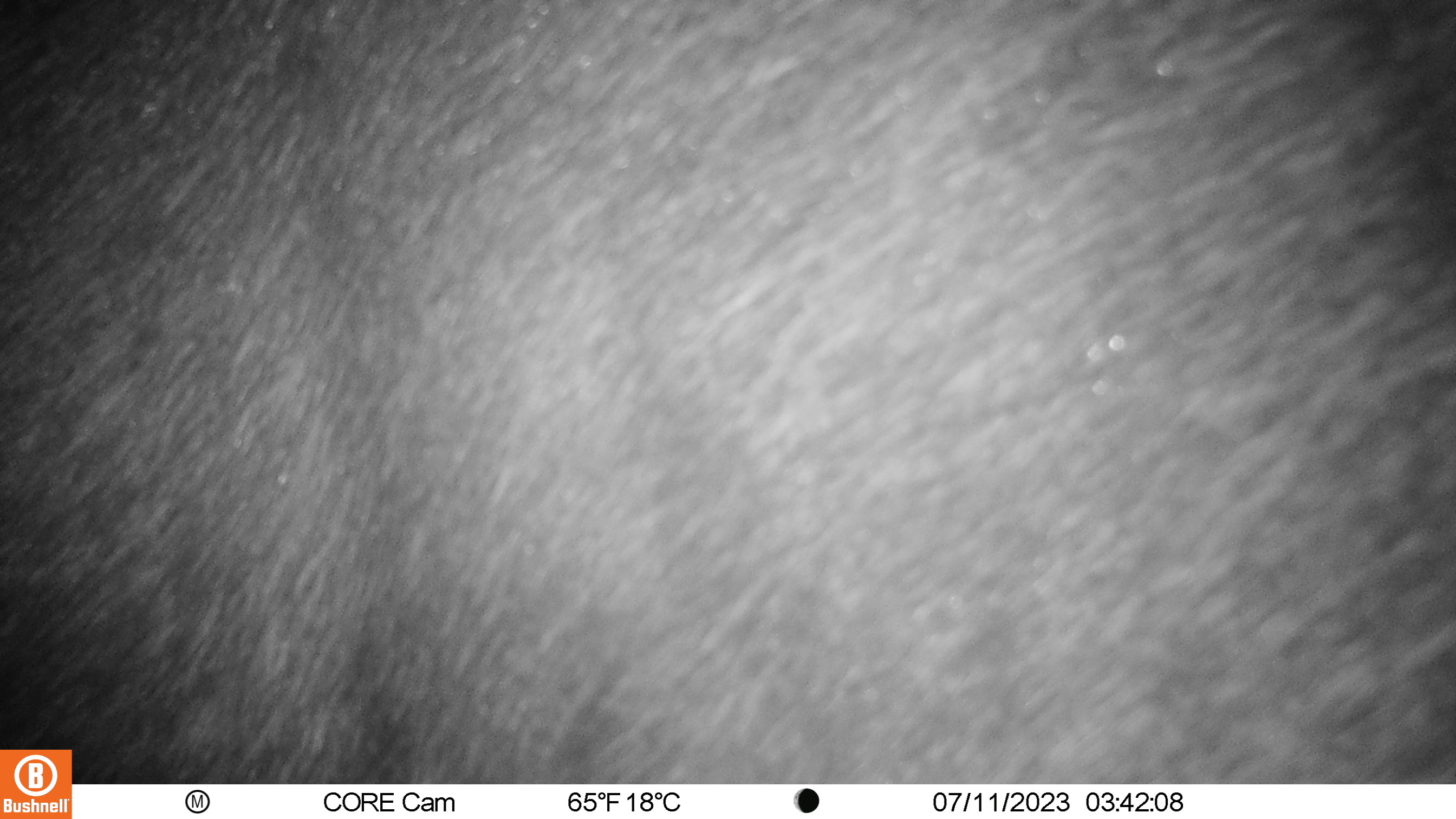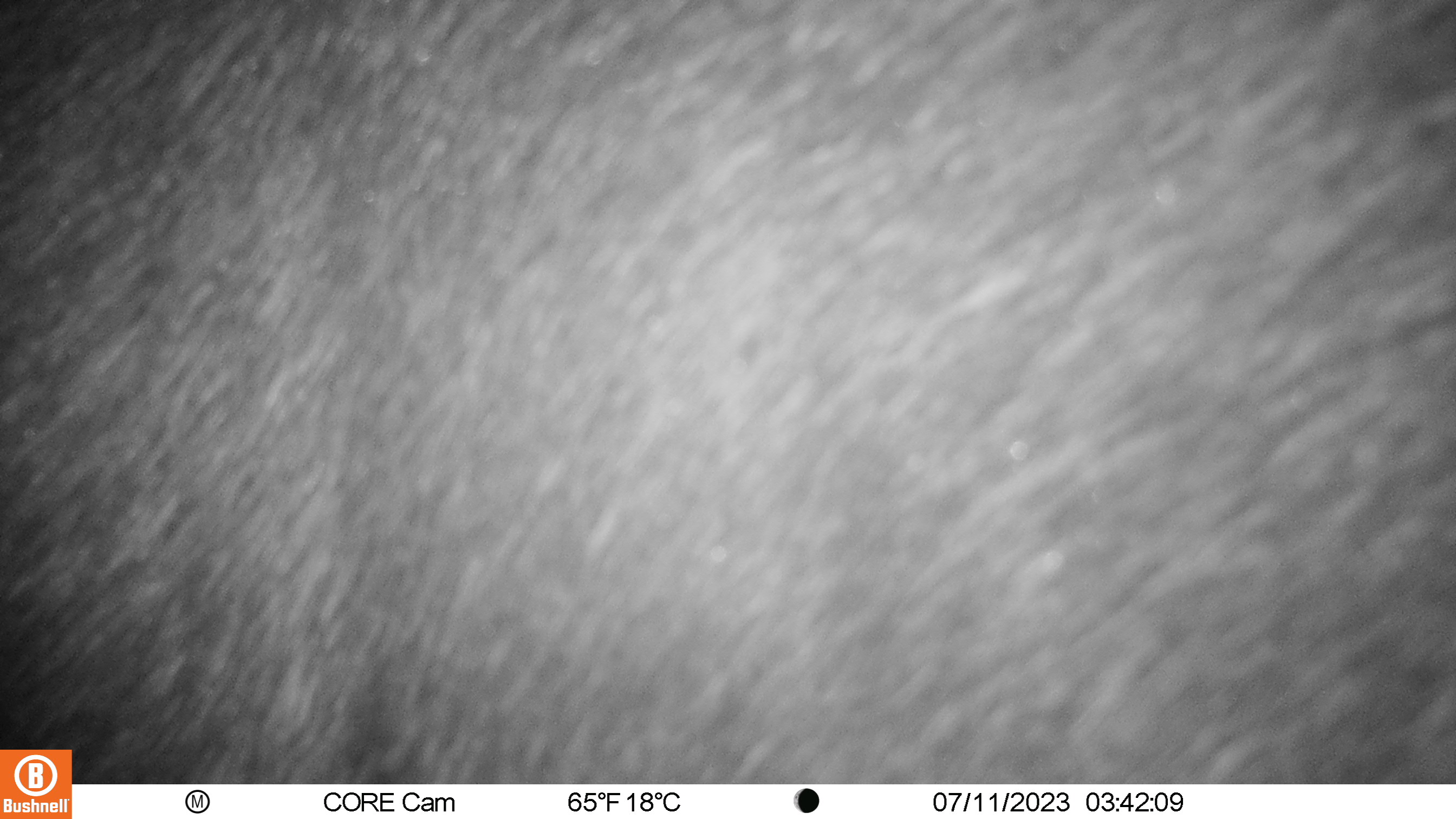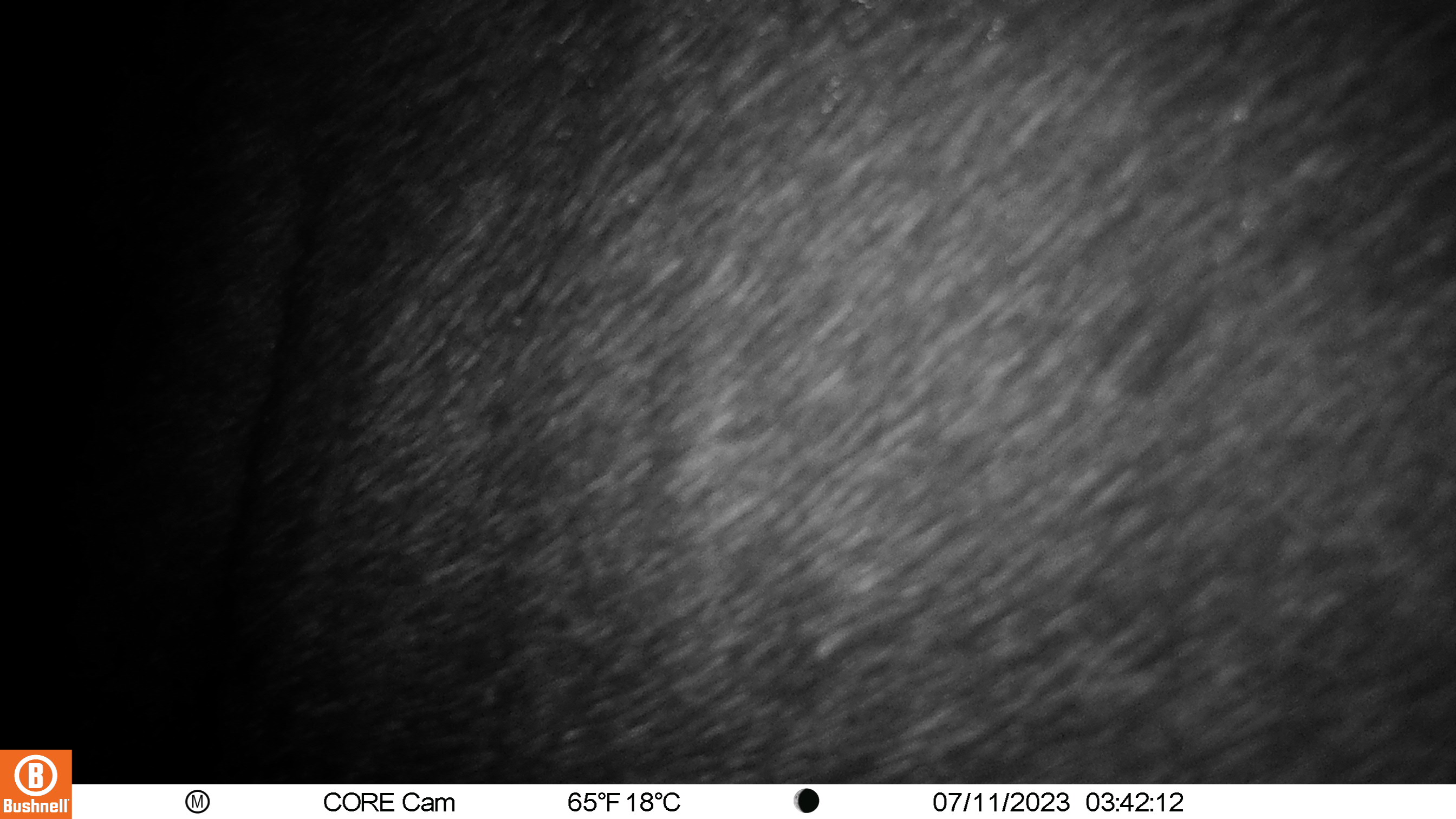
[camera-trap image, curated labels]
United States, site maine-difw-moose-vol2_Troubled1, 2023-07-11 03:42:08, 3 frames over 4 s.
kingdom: Animalia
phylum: Chordata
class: Mammalia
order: Artiodactyla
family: Cervidae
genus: Alces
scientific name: Alces alces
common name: moose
Moose (Alces alces).